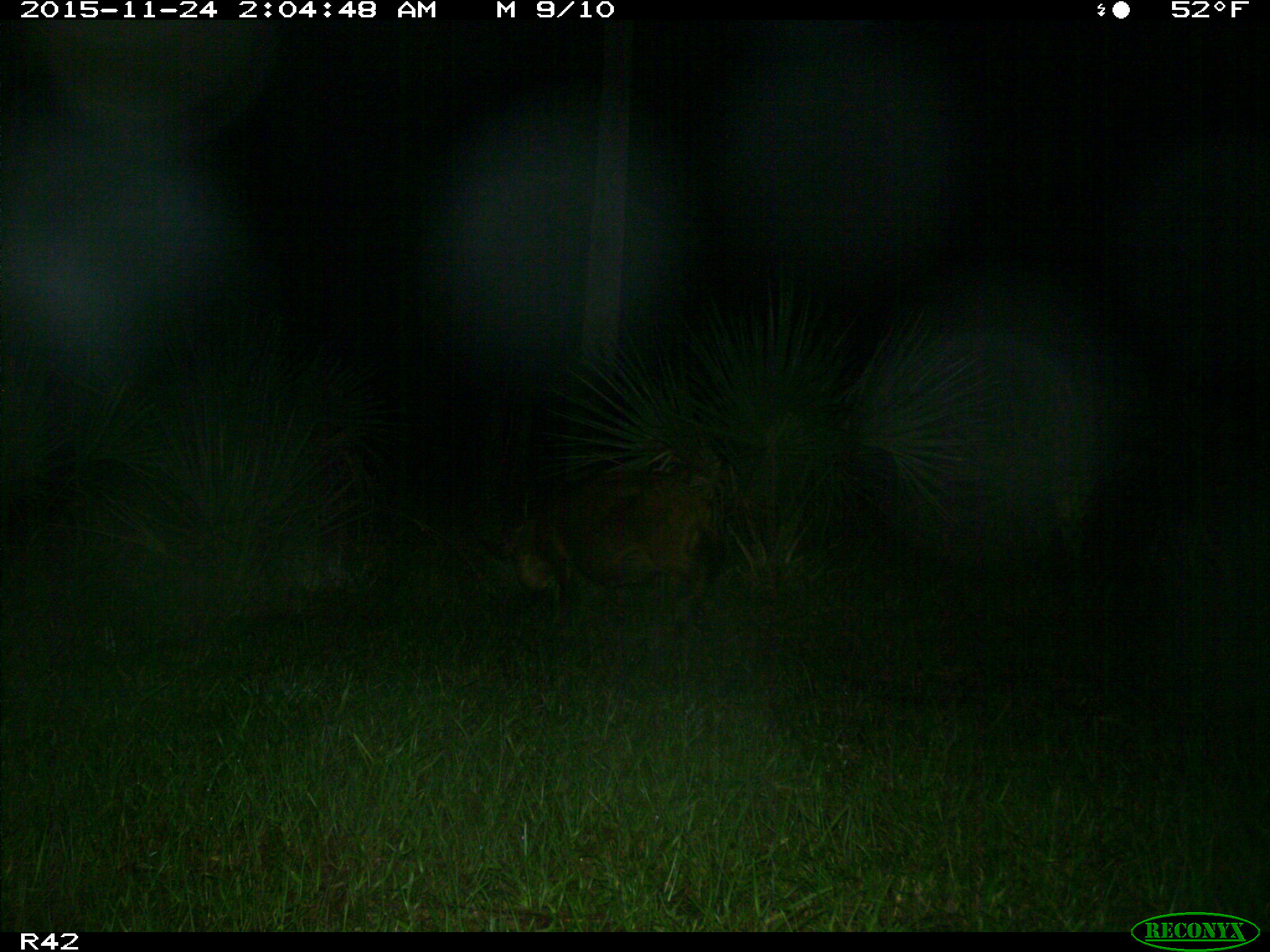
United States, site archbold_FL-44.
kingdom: Animalia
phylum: Chordata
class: Mammalia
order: Artiodactyla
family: Suidae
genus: Sus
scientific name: Sus scrofa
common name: wild boar